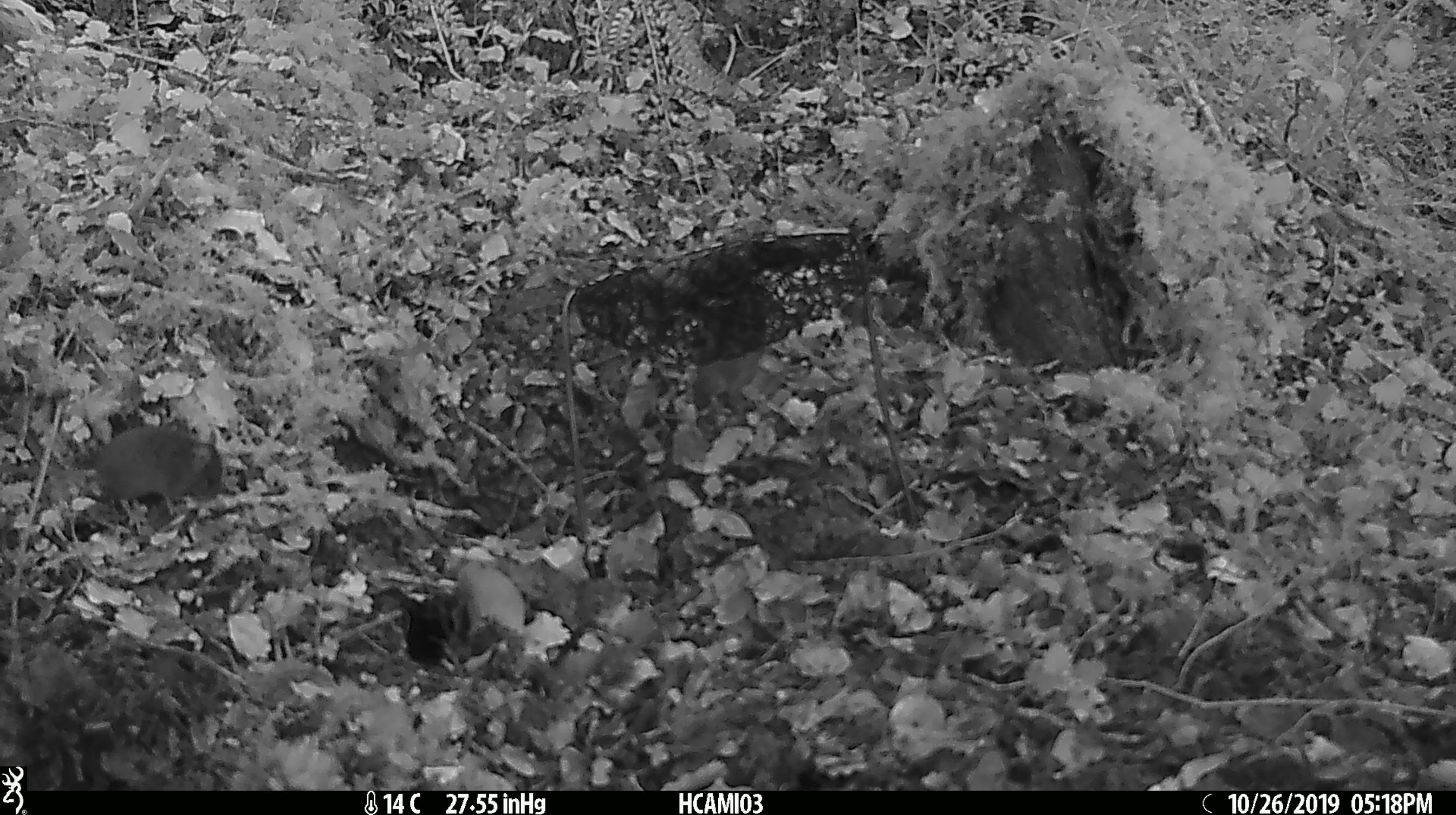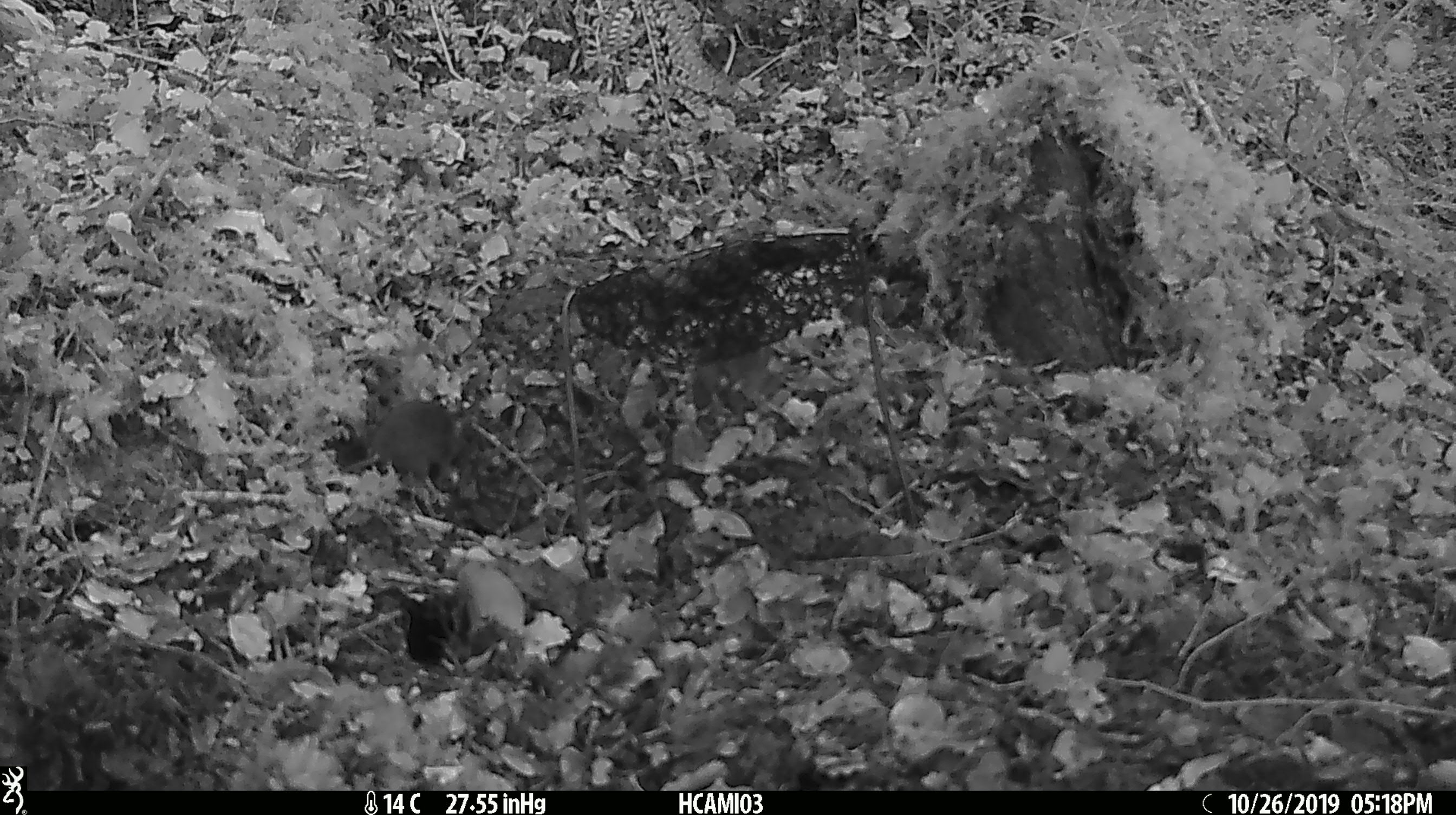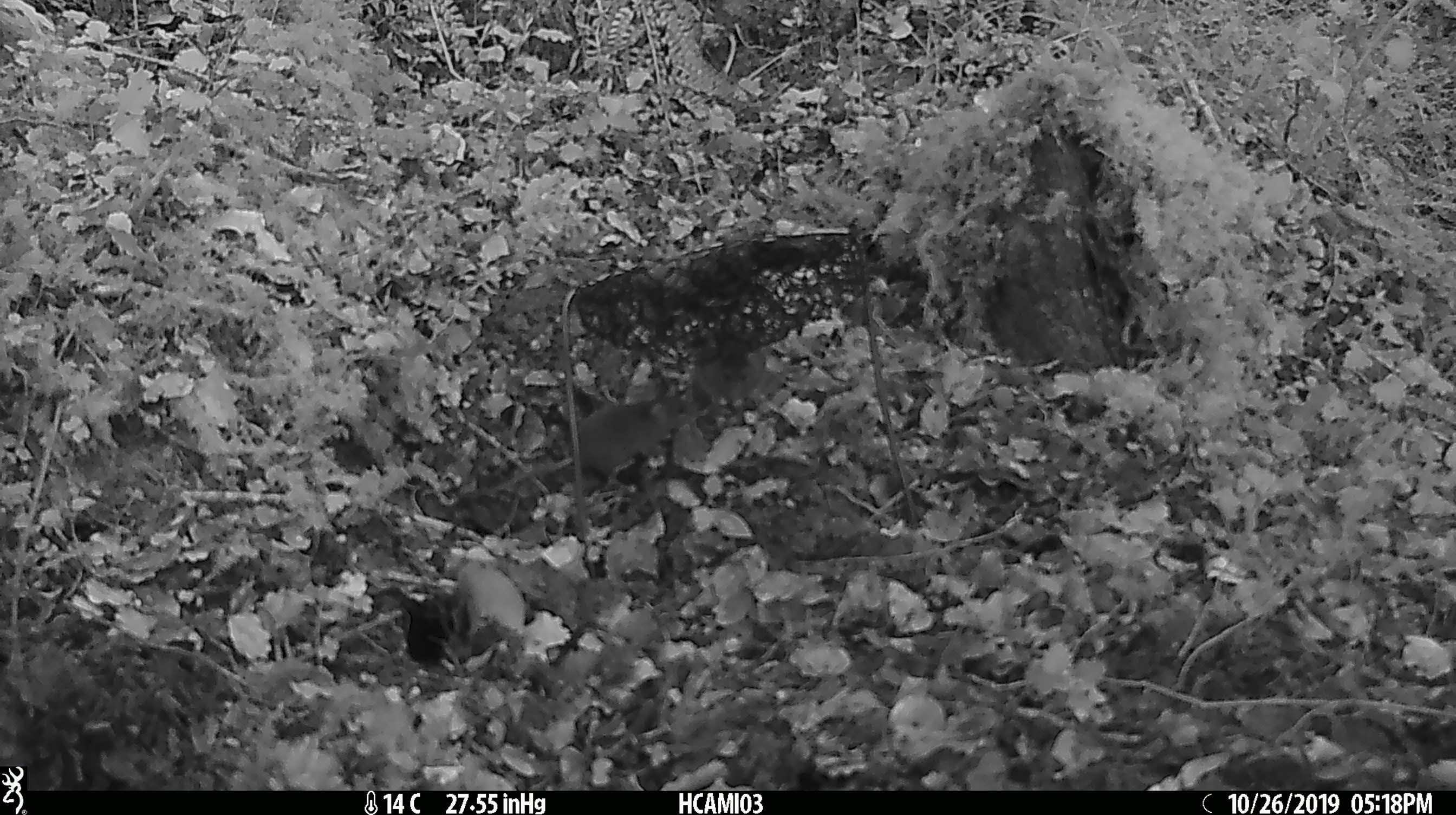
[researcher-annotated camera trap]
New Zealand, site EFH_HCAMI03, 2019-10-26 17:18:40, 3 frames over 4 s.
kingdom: Animalia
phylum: Chordata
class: Mammalia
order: Rodentia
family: Muridae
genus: Mus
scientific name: Mus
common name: mouse